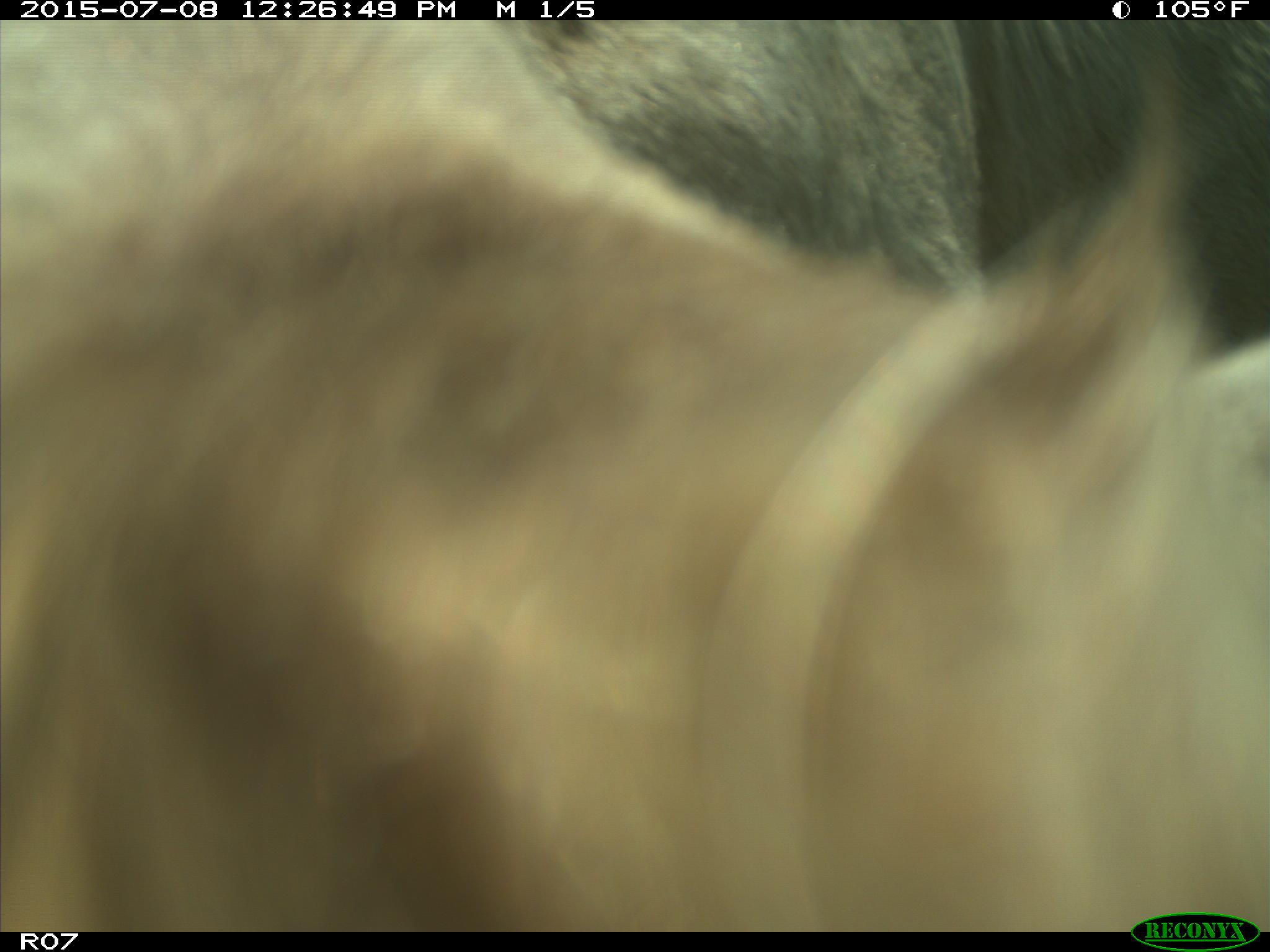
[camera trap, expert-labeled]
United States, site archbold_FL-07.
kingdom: Animalia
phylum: Chordata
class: Mammalia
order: Artiodactyla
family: Bovidae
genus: Bos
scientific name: Bos taurus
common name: domestic cow